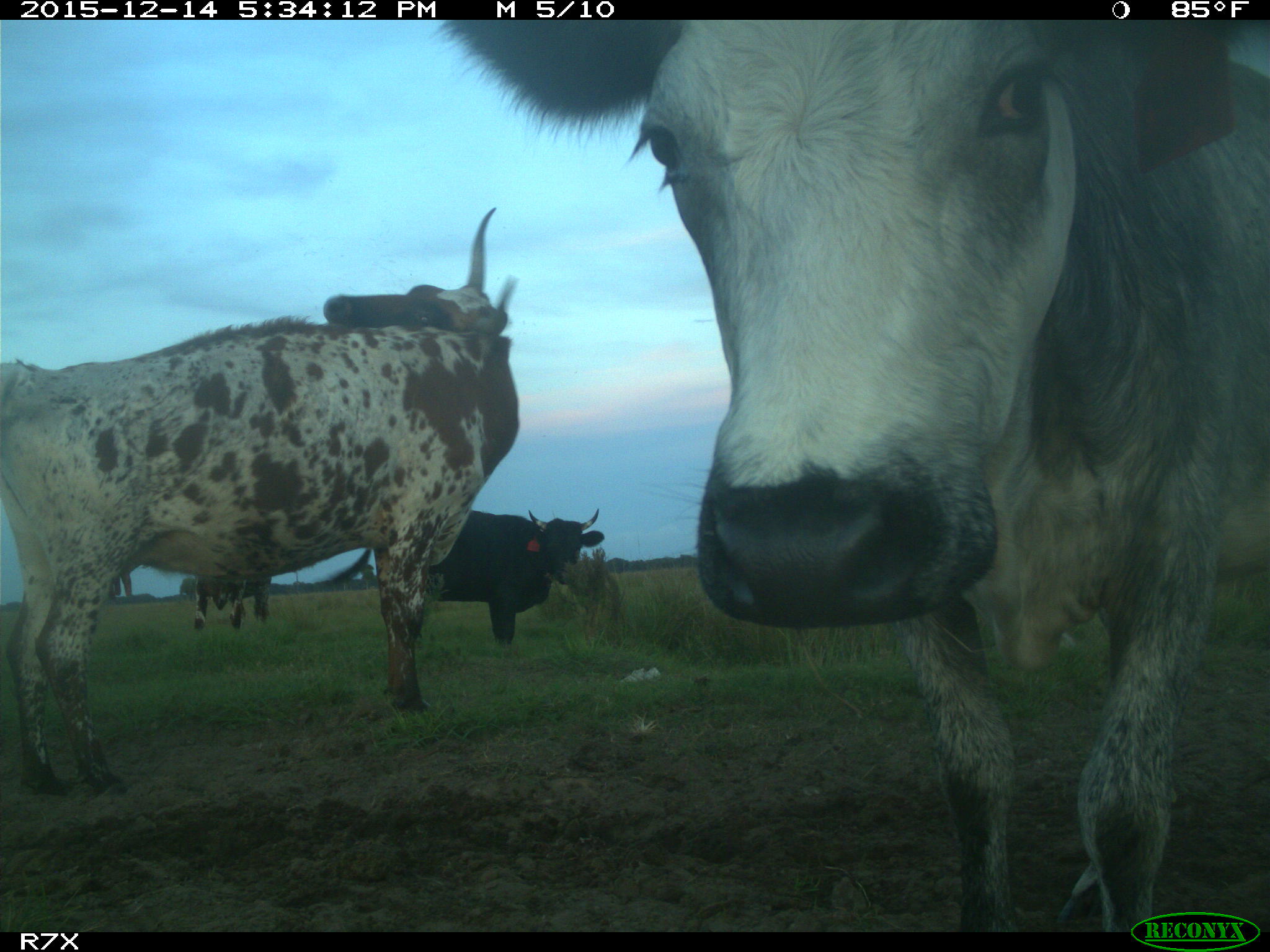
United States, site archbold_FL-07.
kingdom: Animalia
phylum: Chordata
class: Mammalia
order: Artiodactyla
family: Bovidae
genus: Bos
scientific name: Bos taurus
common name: domestic cow